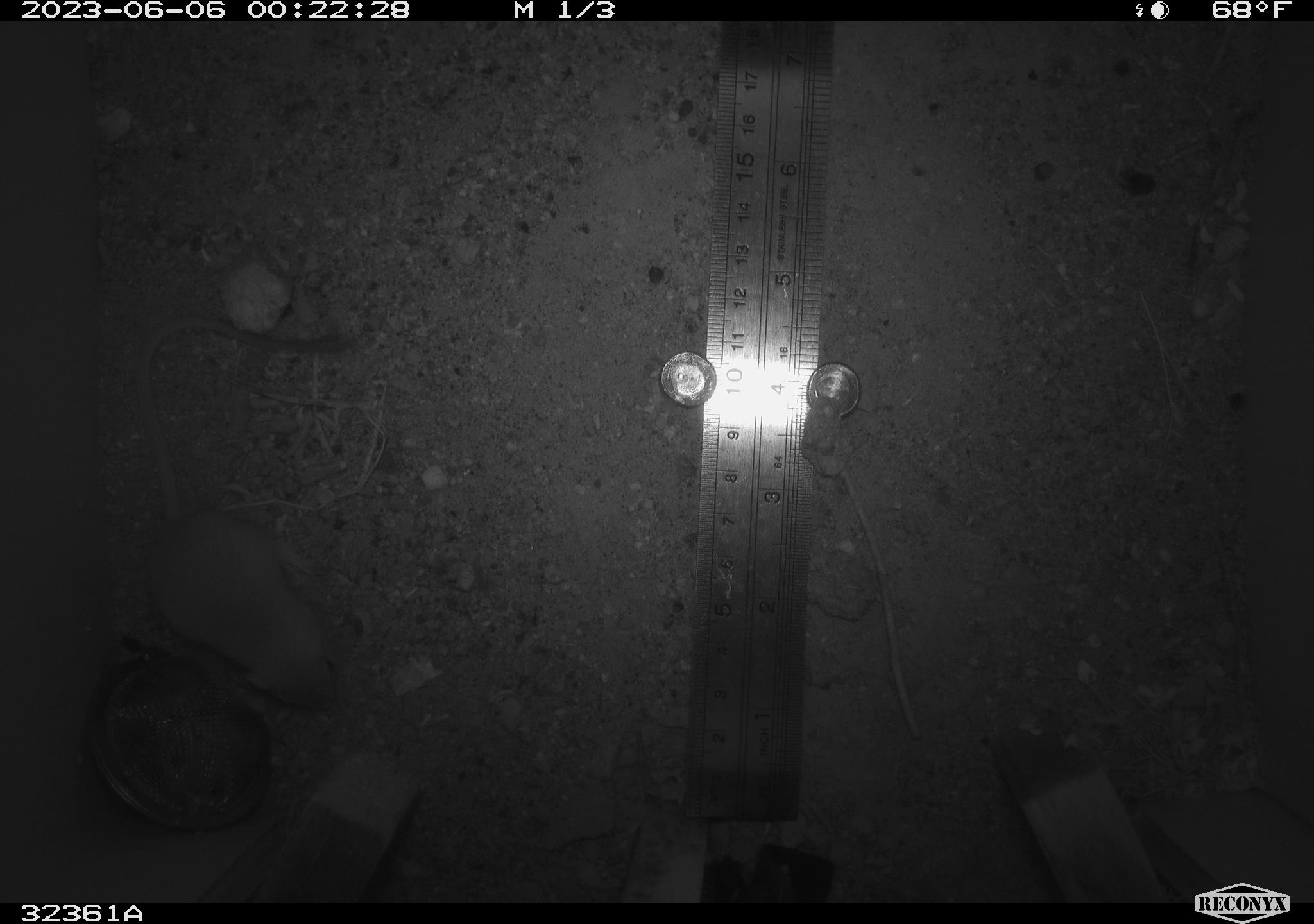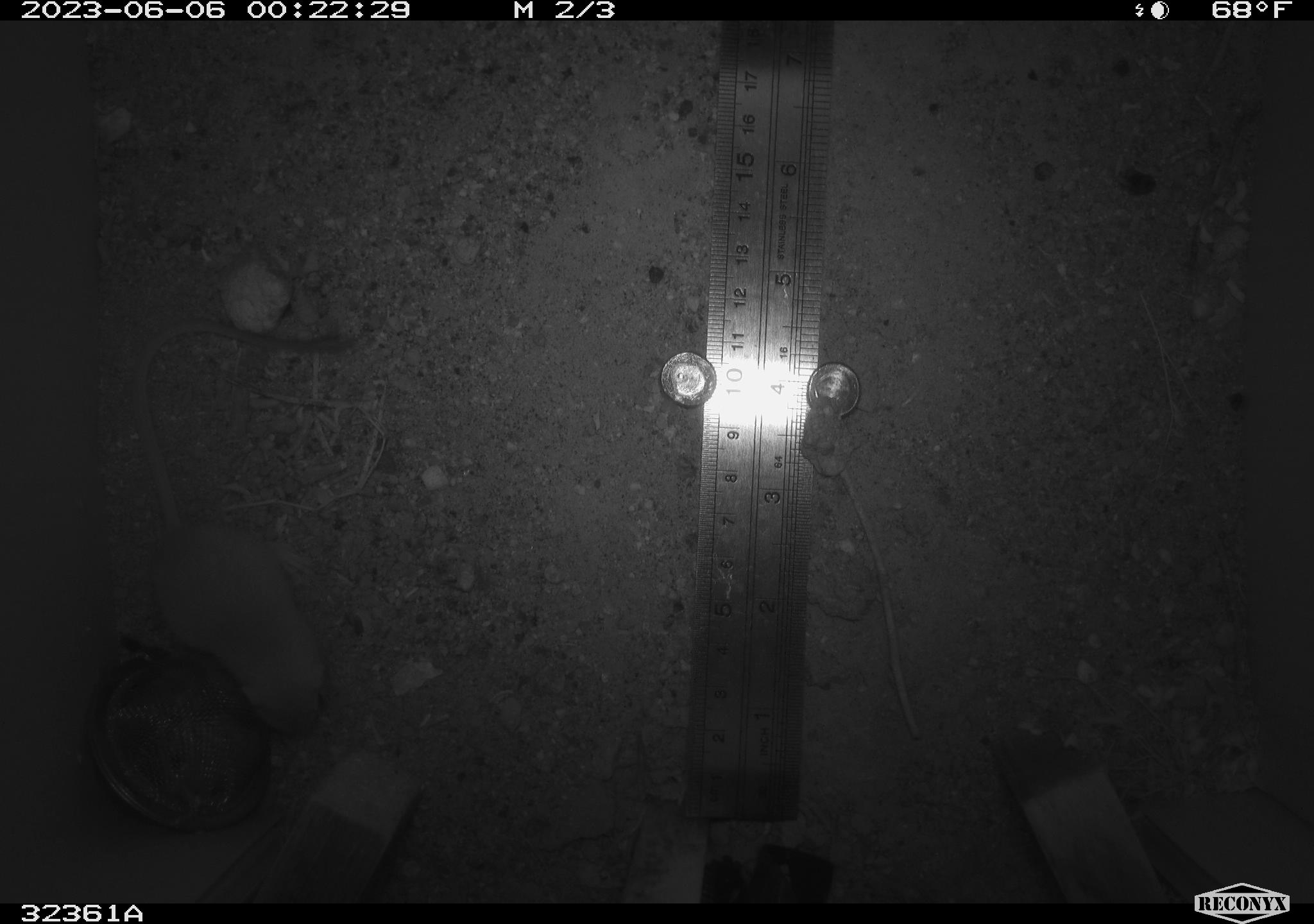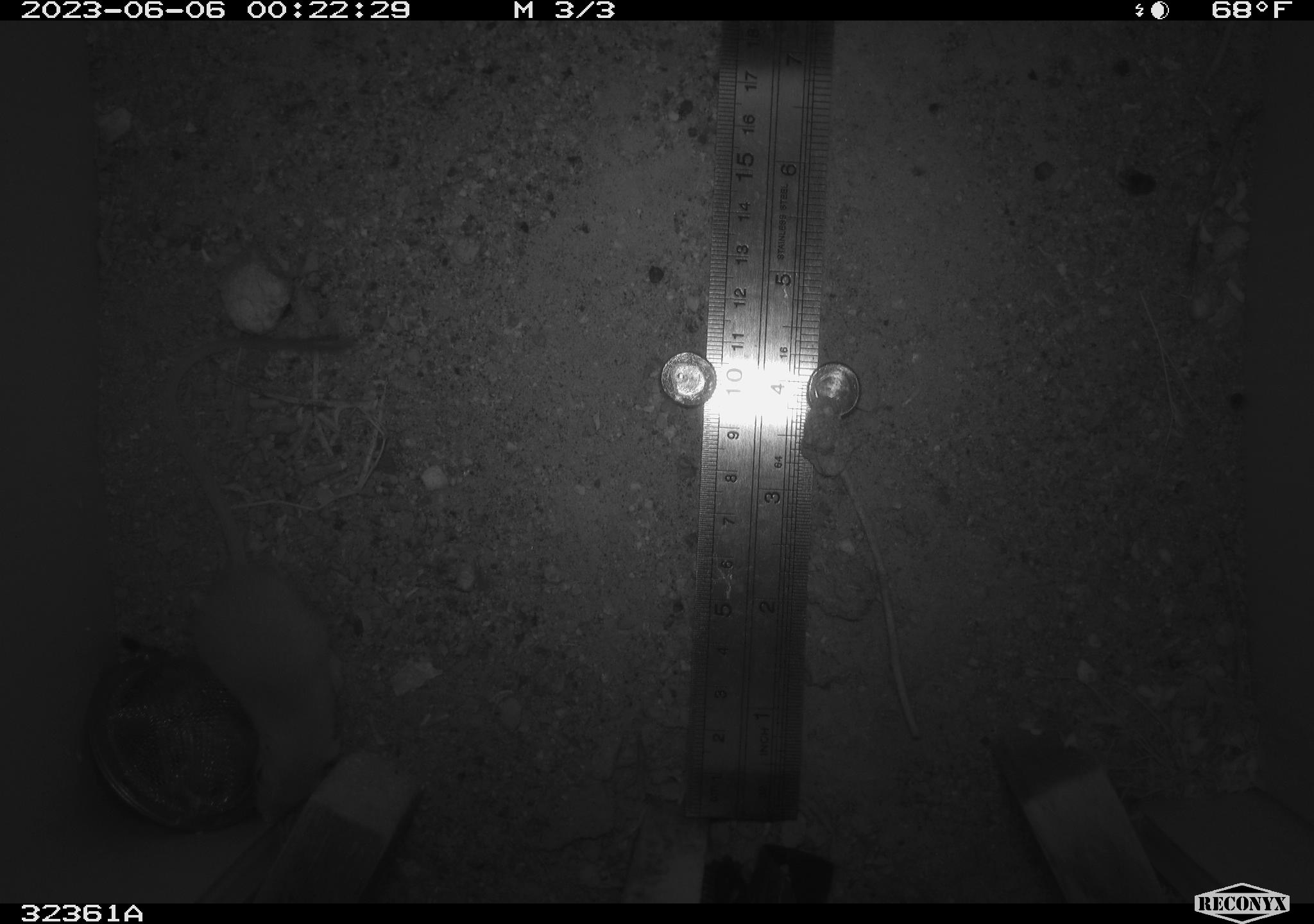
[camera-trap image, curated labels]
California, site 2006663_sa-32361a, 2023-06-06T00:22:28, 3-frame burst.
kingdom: Animalia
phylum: Chordata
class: Mammalia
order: Rodentia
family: Heteromyidae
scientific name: Heteromyidae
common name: kangaroo rats and pocket mice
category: heteromyidae family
Heteromyidae family (kangaroo rats and pocket mice) (Heteromyidae).